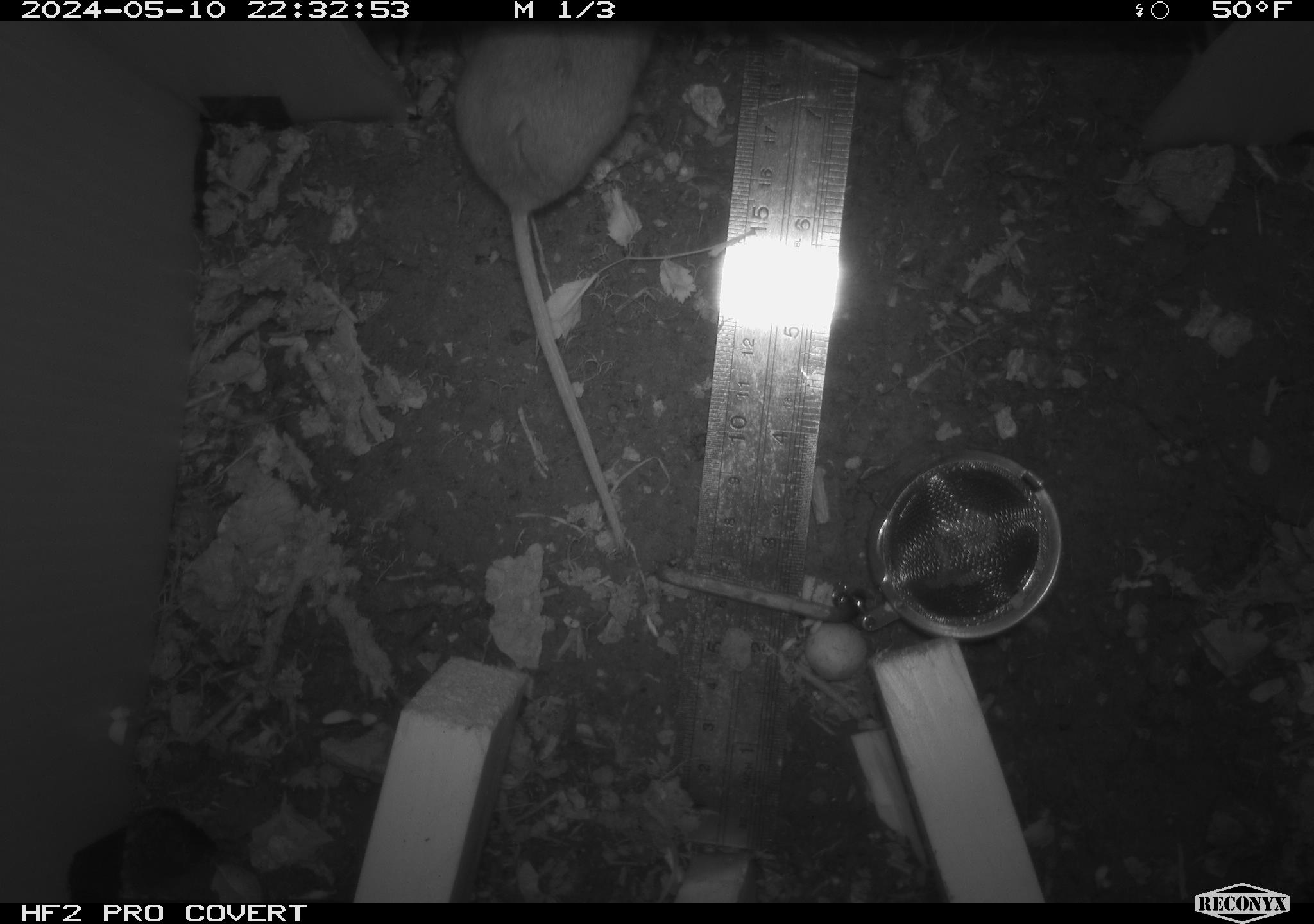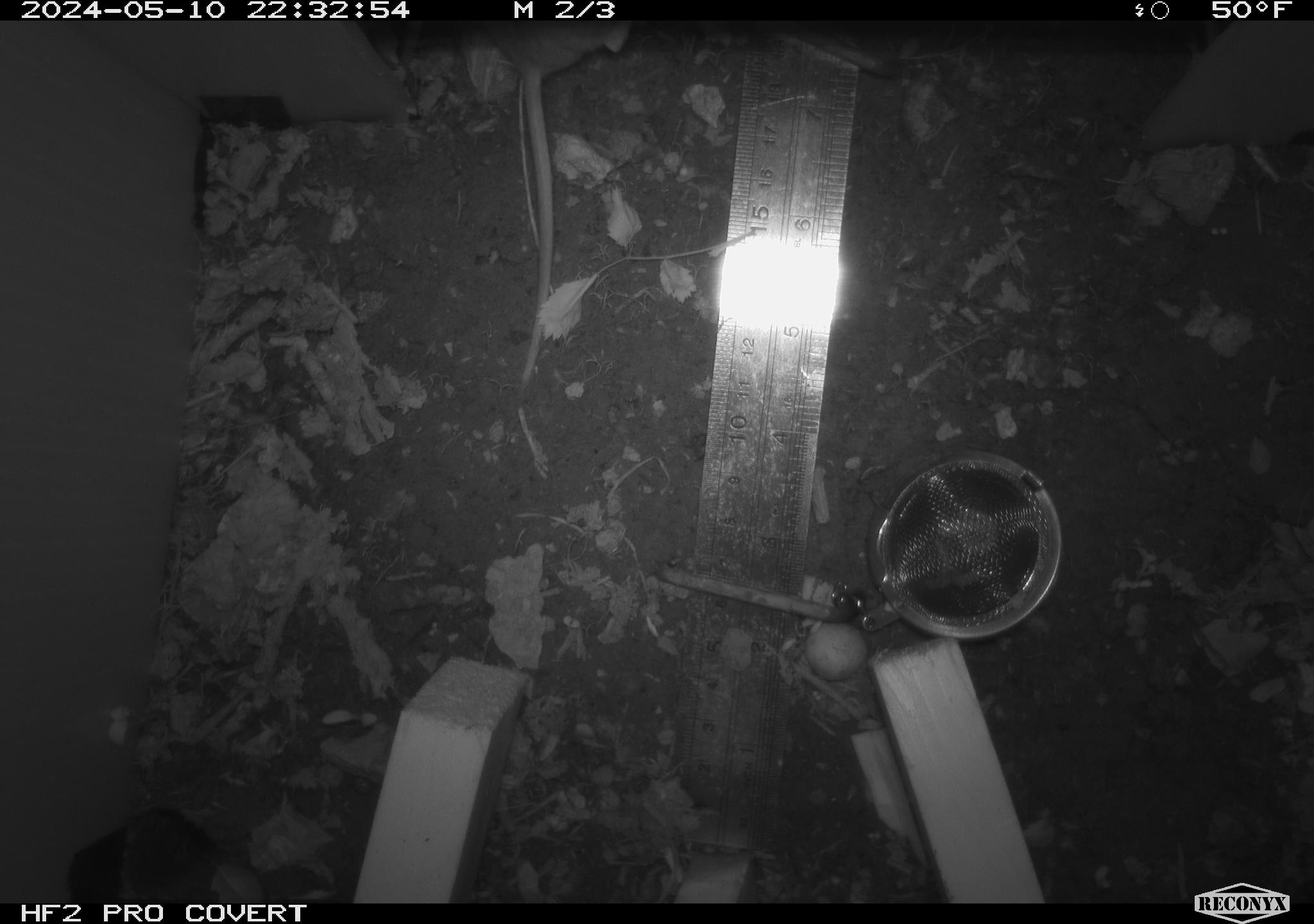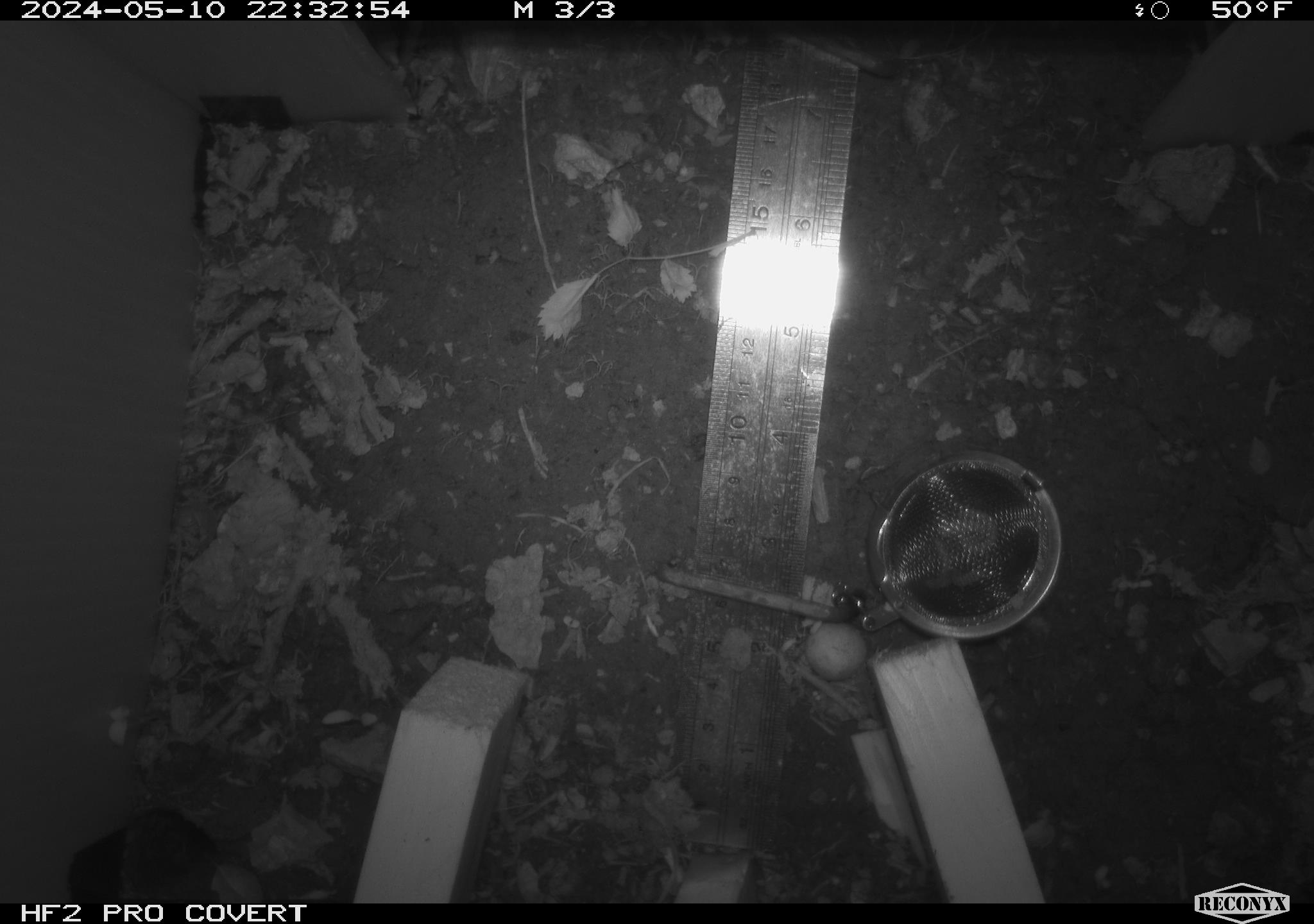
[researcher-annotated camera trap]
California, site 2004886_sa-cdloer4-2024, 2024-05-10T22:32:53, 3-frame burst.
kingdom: Animalia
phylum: Chordata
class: Mammalia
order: Rodentia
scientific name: Rodentia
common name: woodrat or rat or mouse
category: woodrat or rat or mouse species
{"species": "woodrat or rat or mouse species (woodrat or rat or mouse) (Rodentia)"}